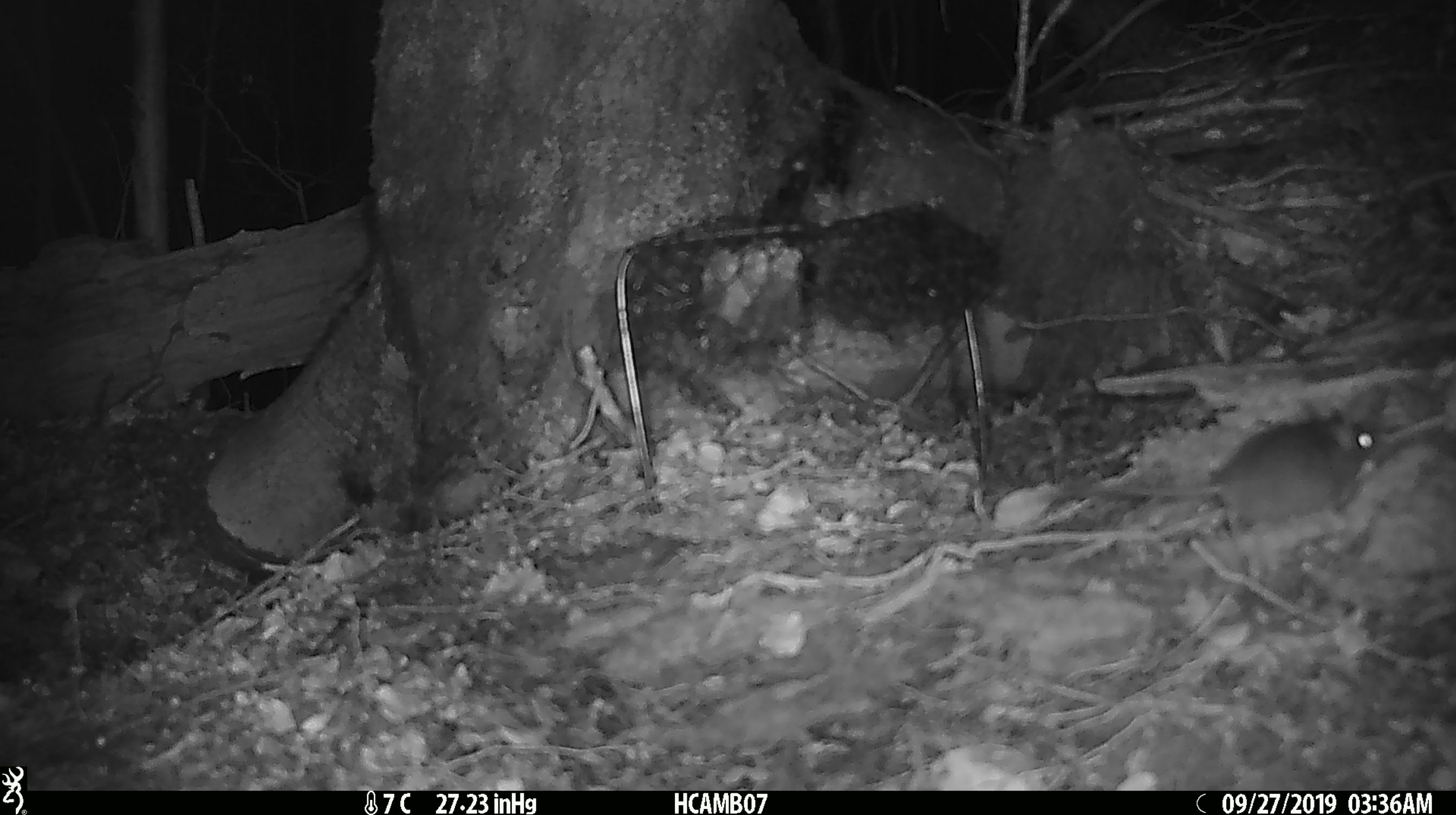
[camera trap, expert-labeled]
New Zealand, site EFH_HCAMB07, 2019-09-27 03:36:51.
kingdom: Animalia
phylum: Chordata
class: Mammalia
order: Rodentia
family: Muridae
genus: Mus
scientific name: Mus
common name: mouse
Mouse (Mus).